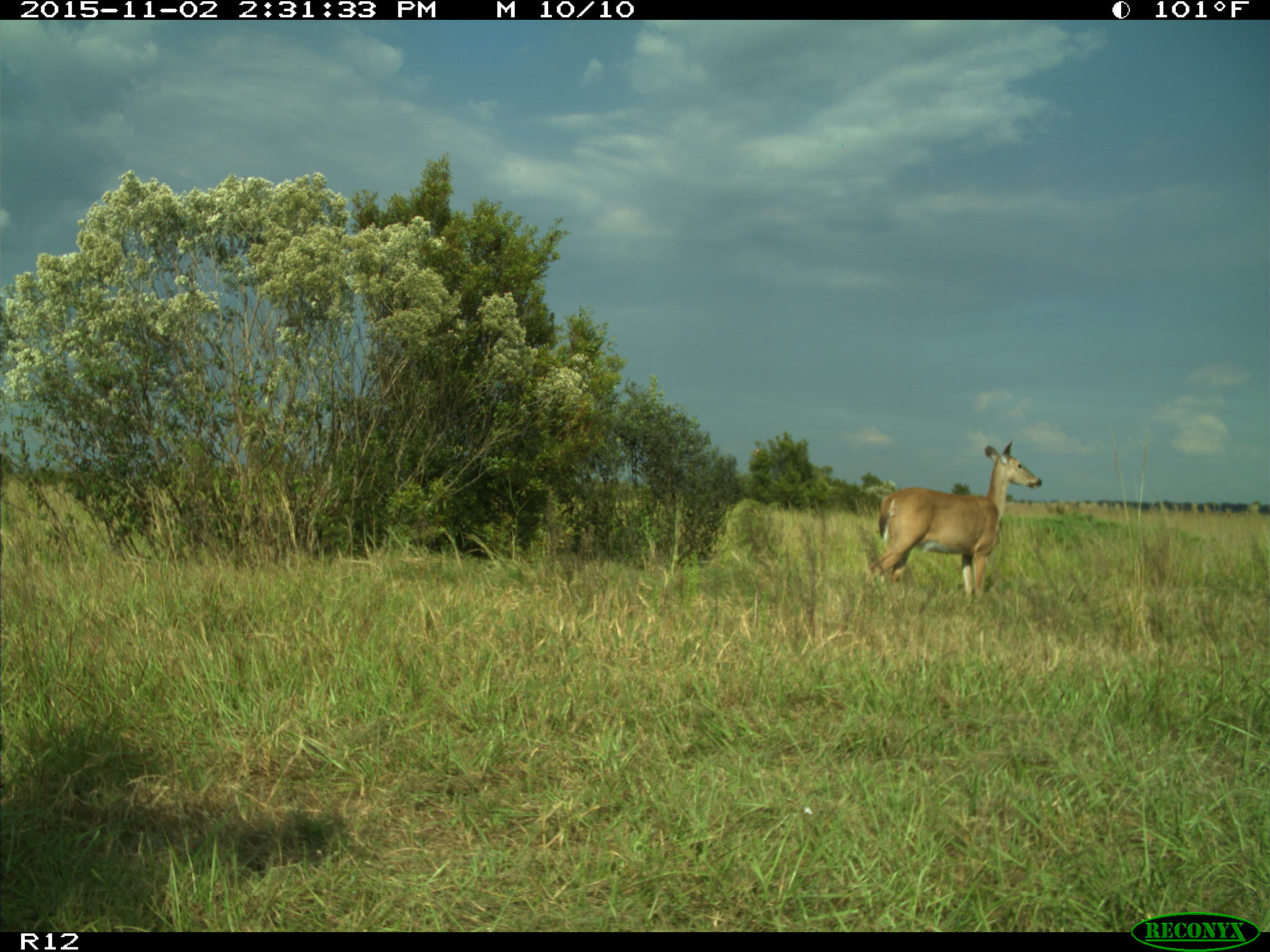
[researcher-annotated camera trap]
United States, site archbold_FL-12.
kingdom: Animalia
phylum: Chordata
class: Mammalia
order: Artiodactyla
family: Cervidae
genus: Odocoileus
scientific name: Odocoileus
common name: deer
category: unidentified deer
Unidentified deer (deer) (Odocoileus).